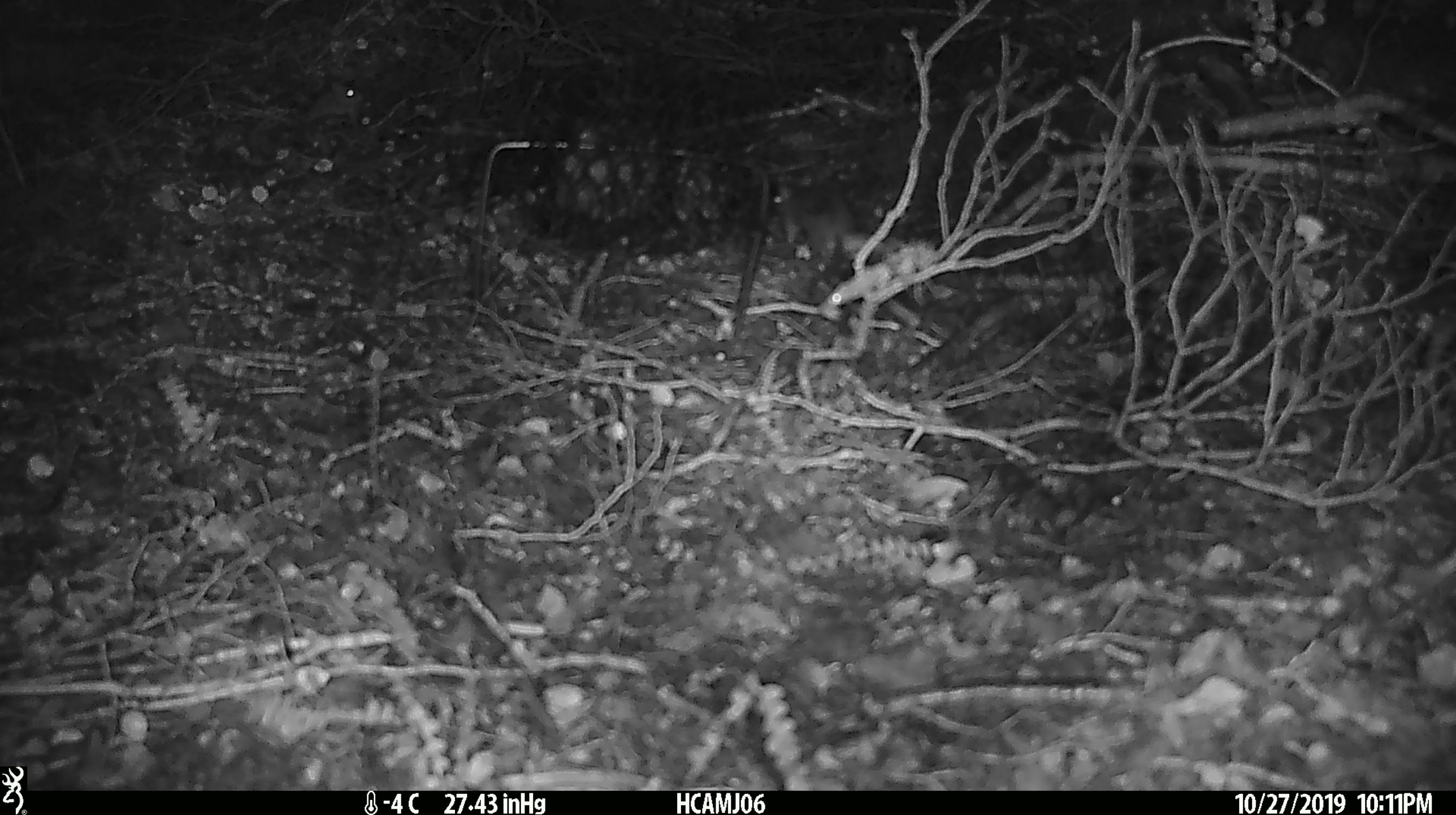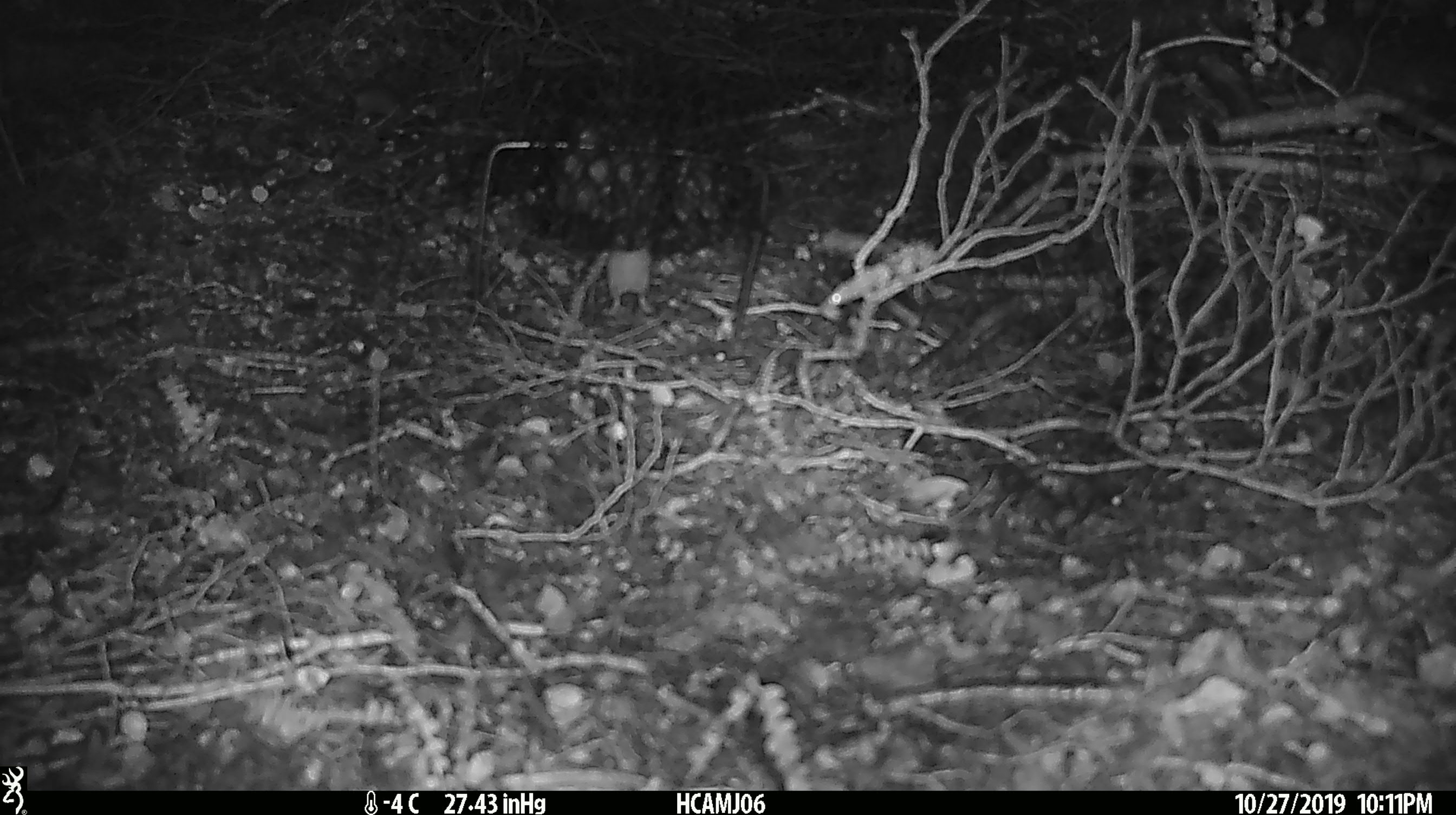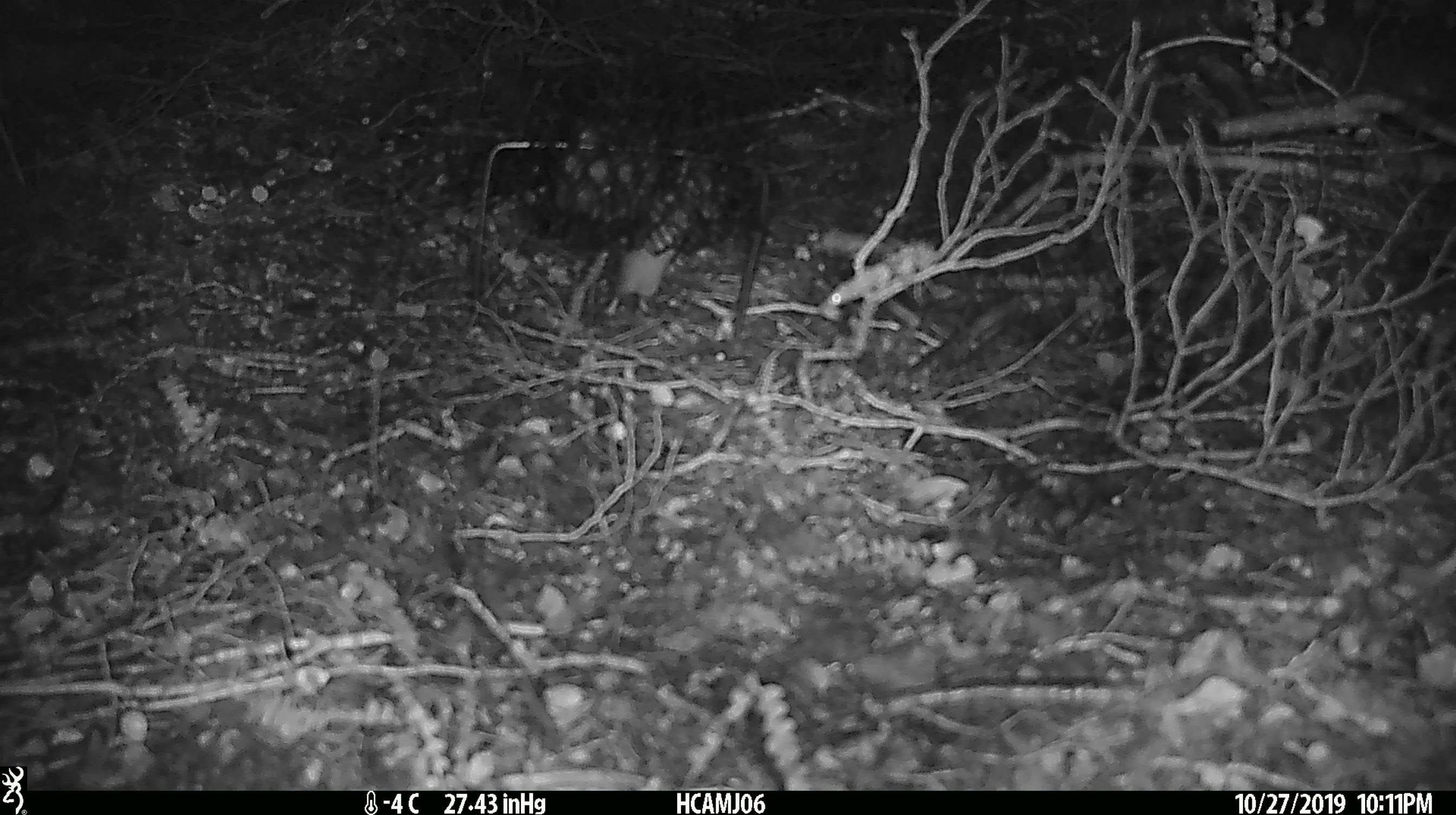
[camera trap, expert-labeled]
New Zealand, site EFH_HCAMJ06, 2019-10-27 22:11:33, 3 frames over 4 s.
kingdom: Animalia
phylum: Chordata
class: Mammalia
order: Rodentia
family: Muridae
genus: Mus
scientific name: Mus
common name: mouse